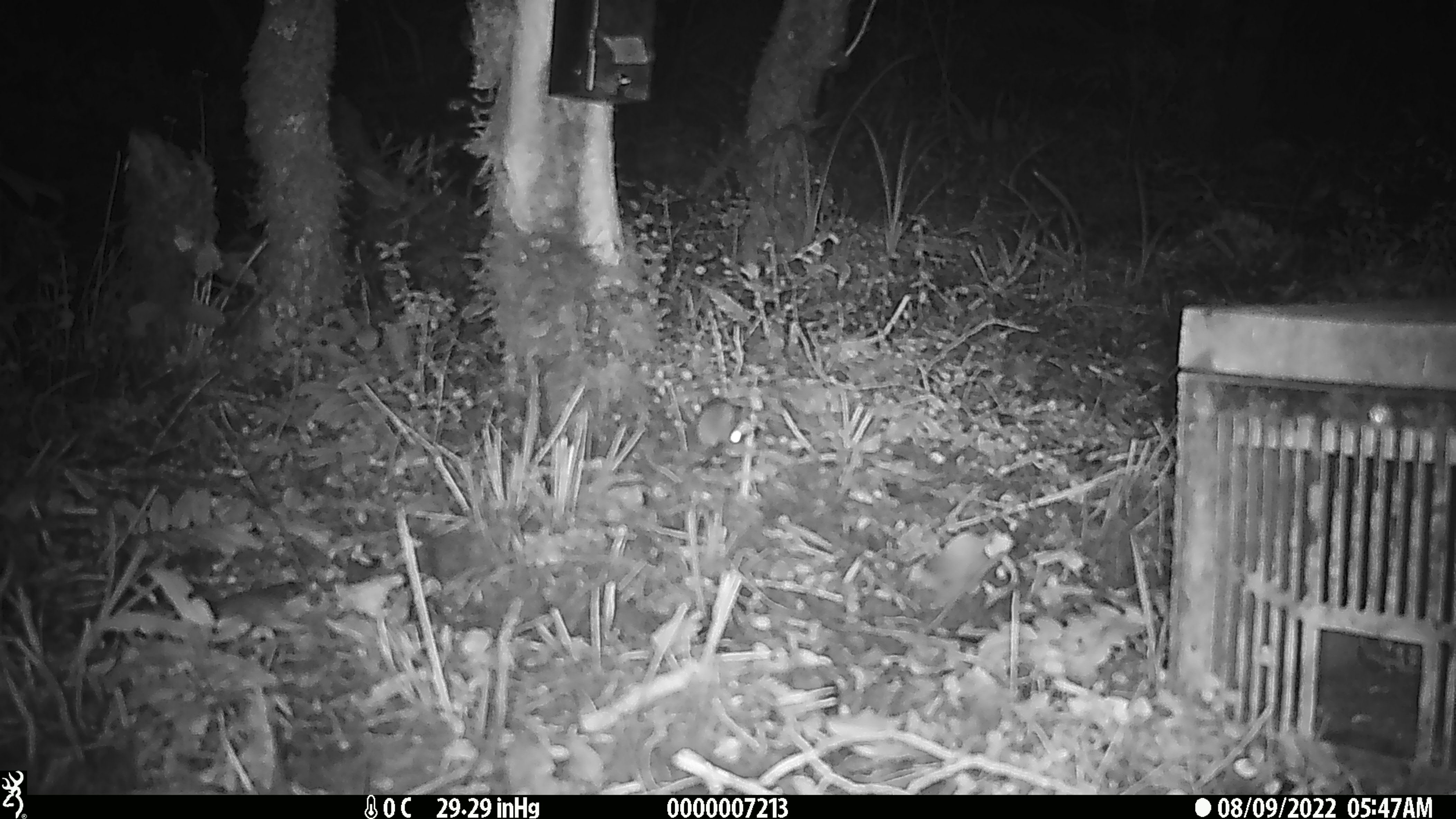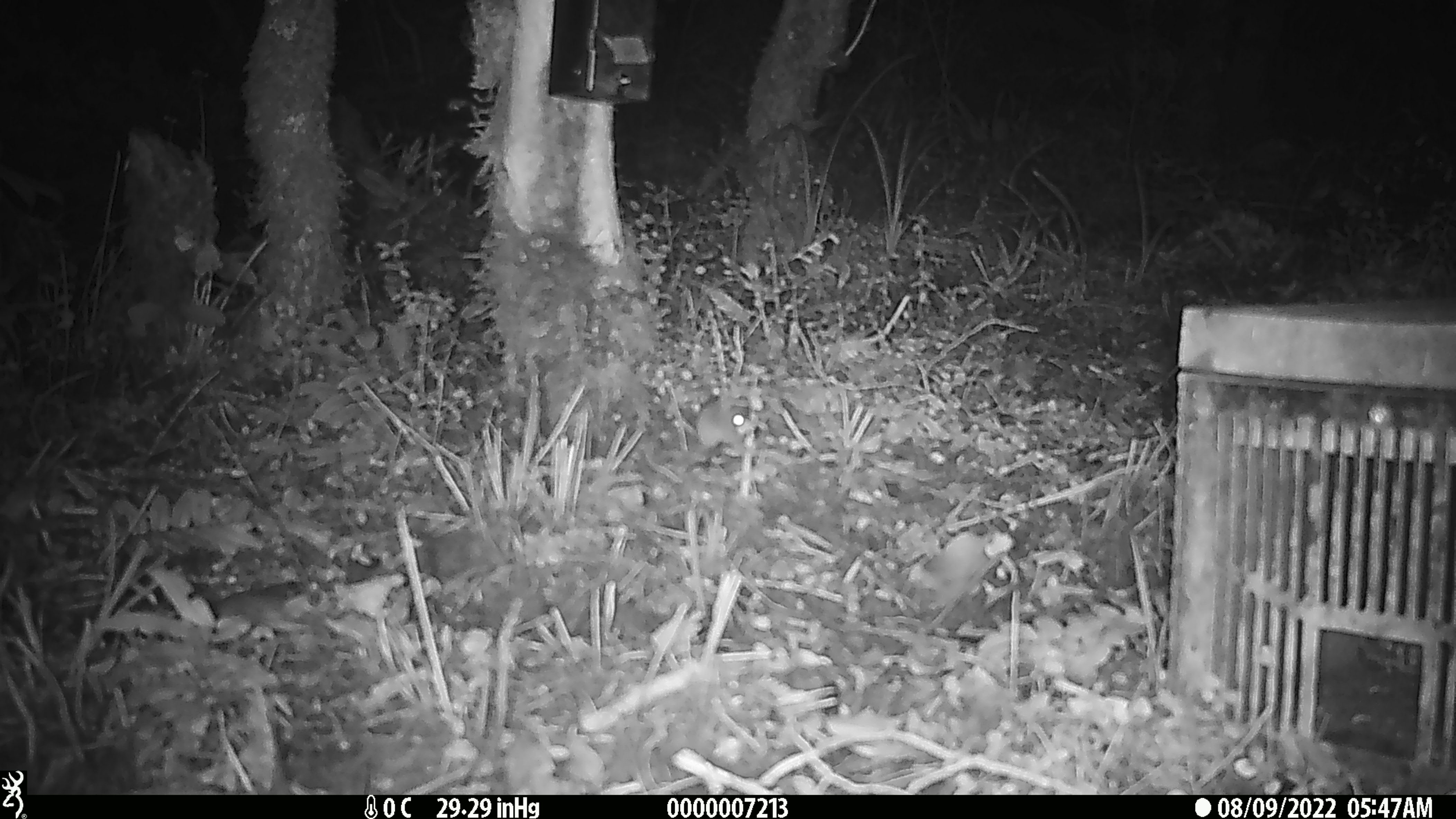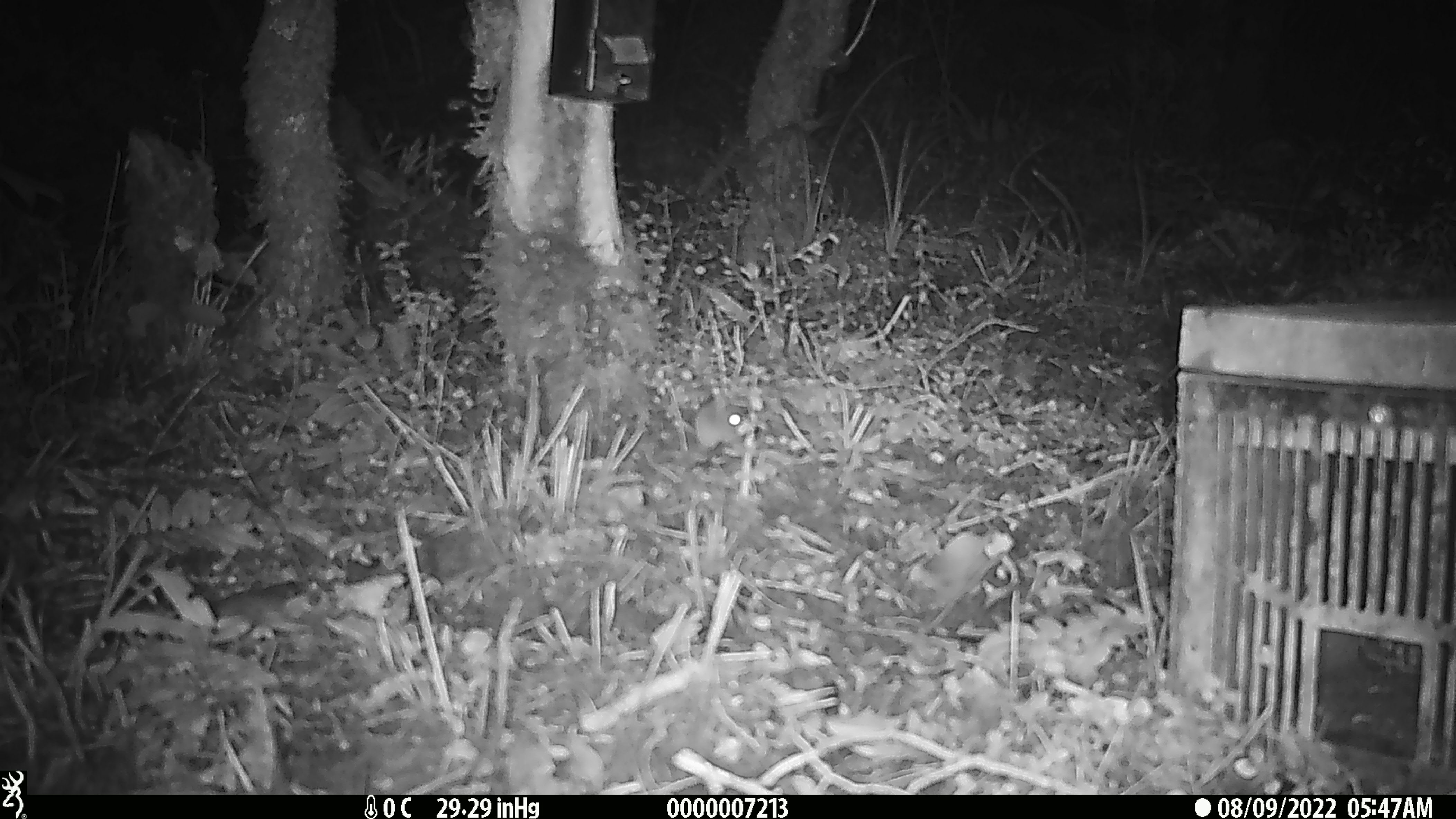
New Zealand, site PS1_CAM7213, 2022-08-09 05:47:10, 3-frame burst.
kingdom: Animalia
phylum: Chordata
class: Mammalia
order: Rodentia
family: Muridae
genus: Mus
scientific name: Mus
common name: mouse